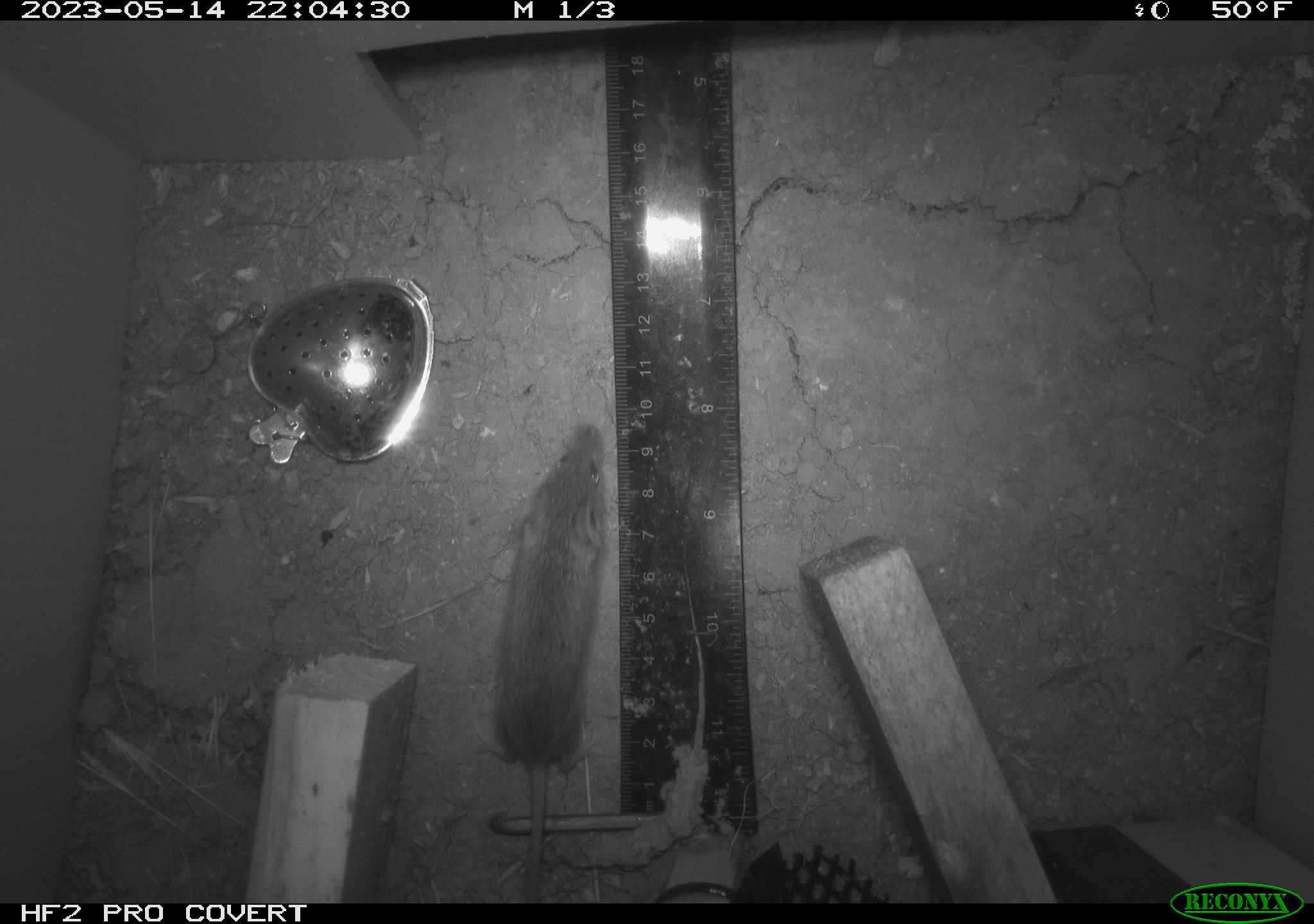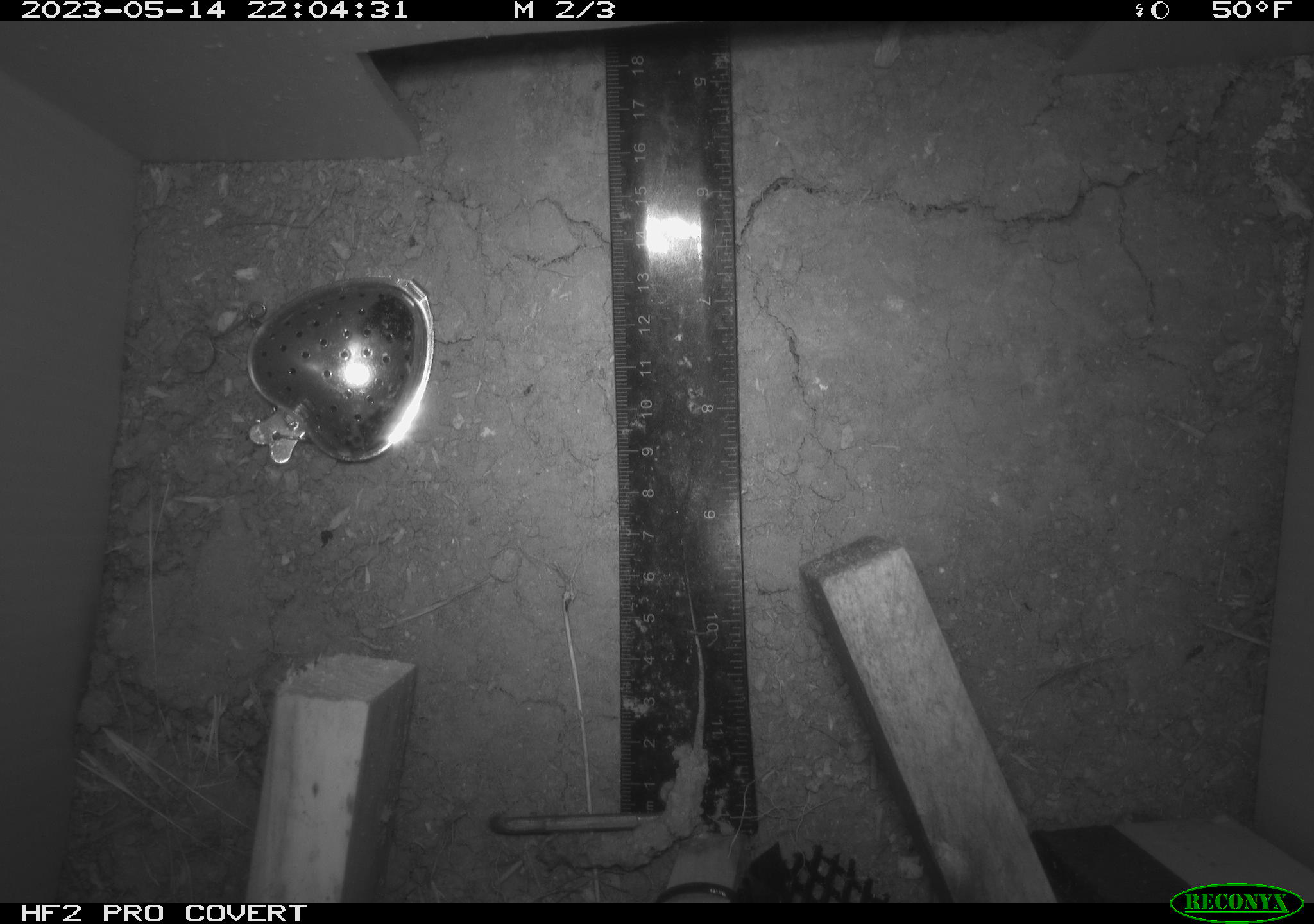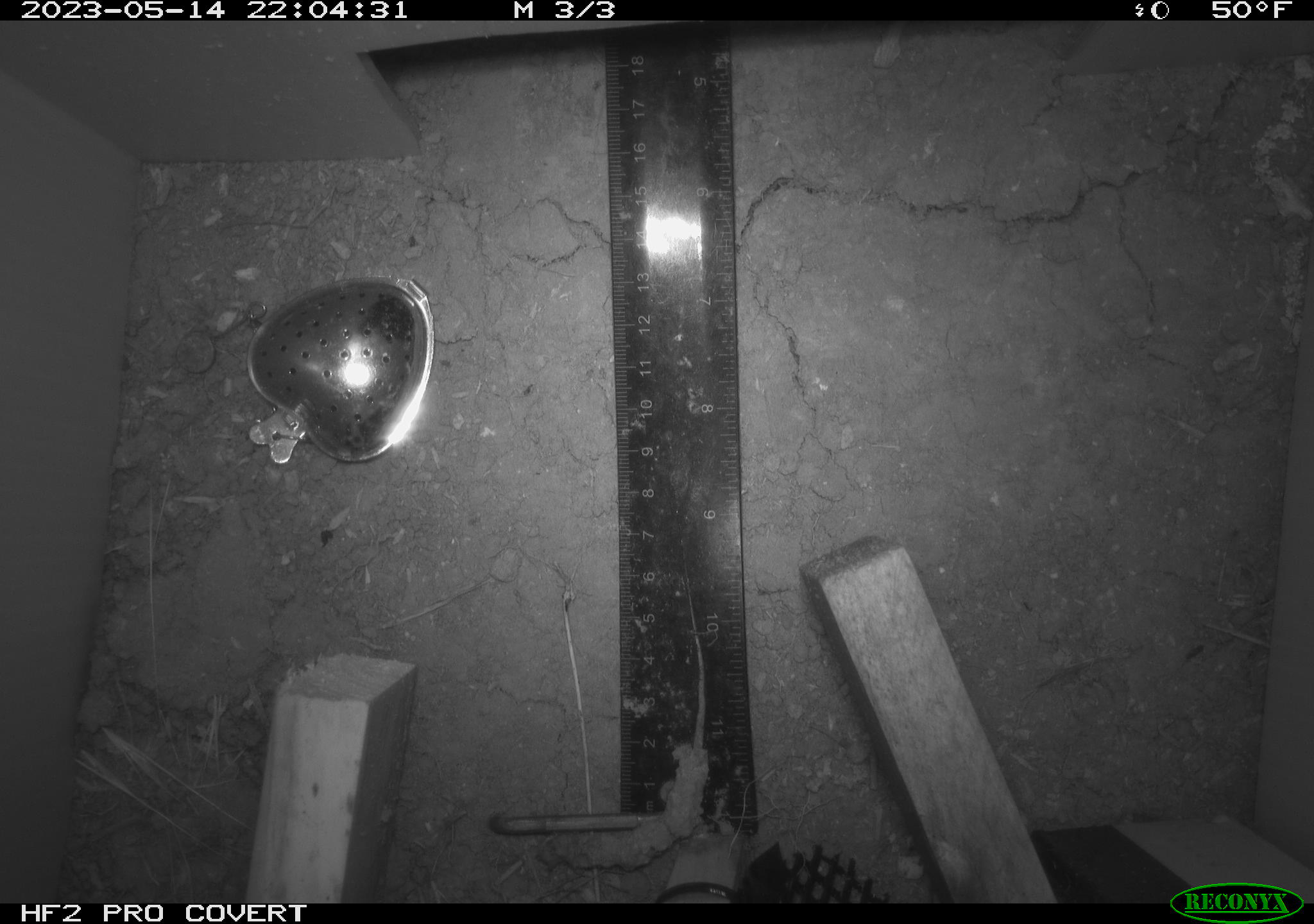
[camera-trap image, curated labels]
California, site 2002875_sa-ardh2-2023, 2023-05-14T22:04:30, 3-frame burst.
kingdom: Animalia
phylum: Chordata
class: Mammalia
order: Rodentia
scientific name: Rodentia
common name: mouse species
Mouse species (Rodentia).